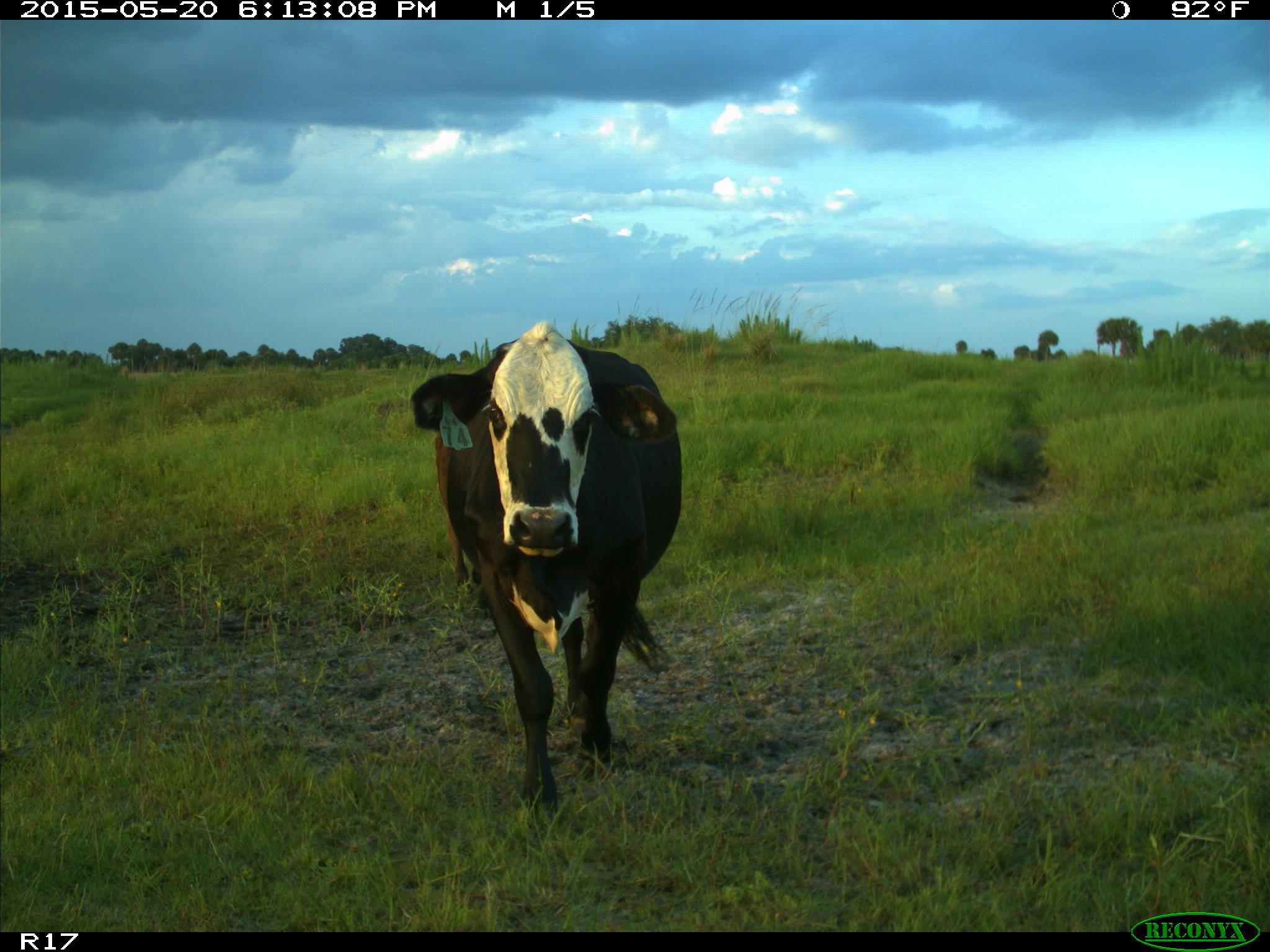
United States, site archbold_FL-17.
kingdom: Animalia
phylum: Chordata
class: Mammalia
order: Artiodactyla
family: Bovidae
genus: Bos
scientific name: Bos taurus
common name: domestic cow